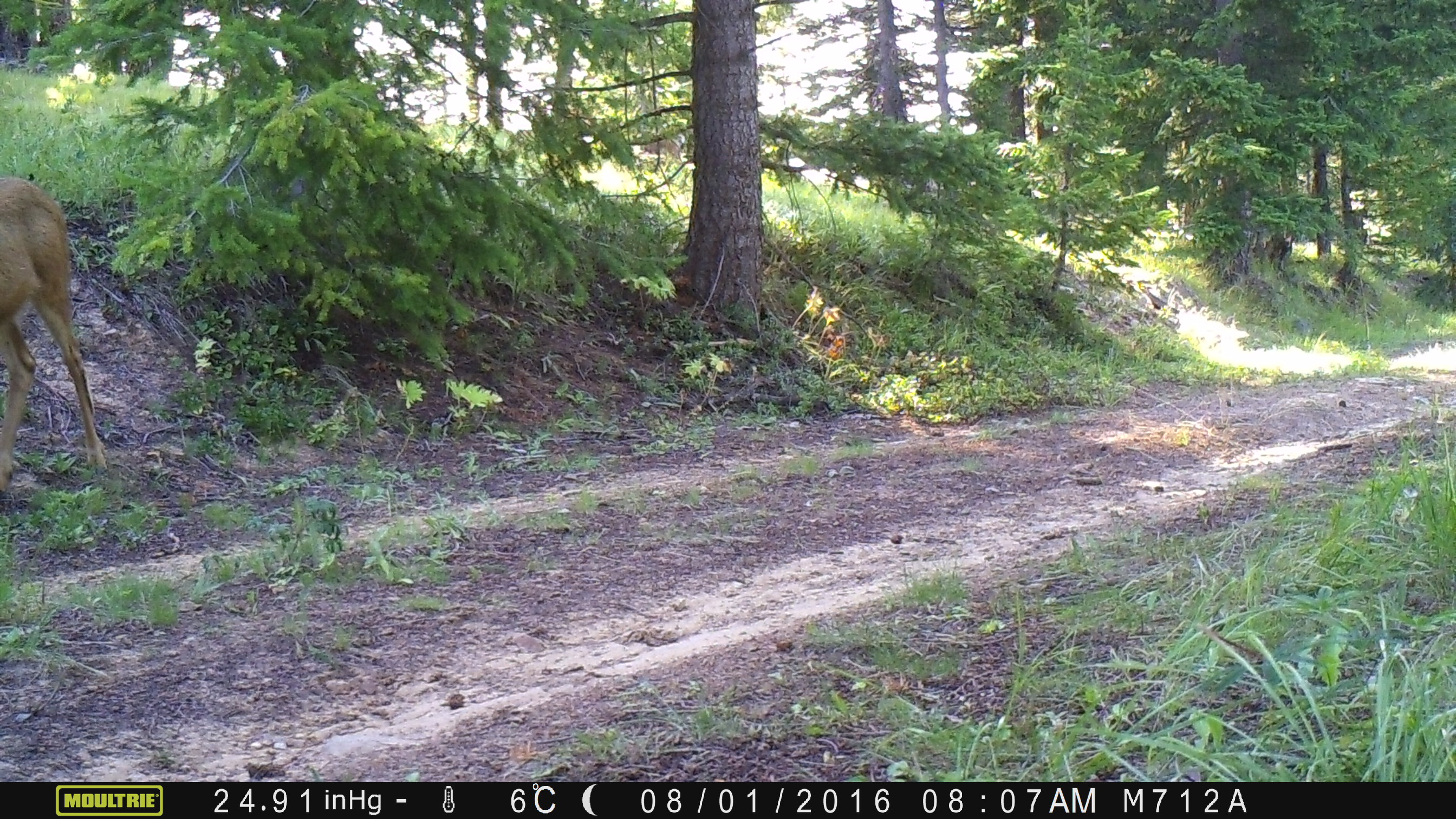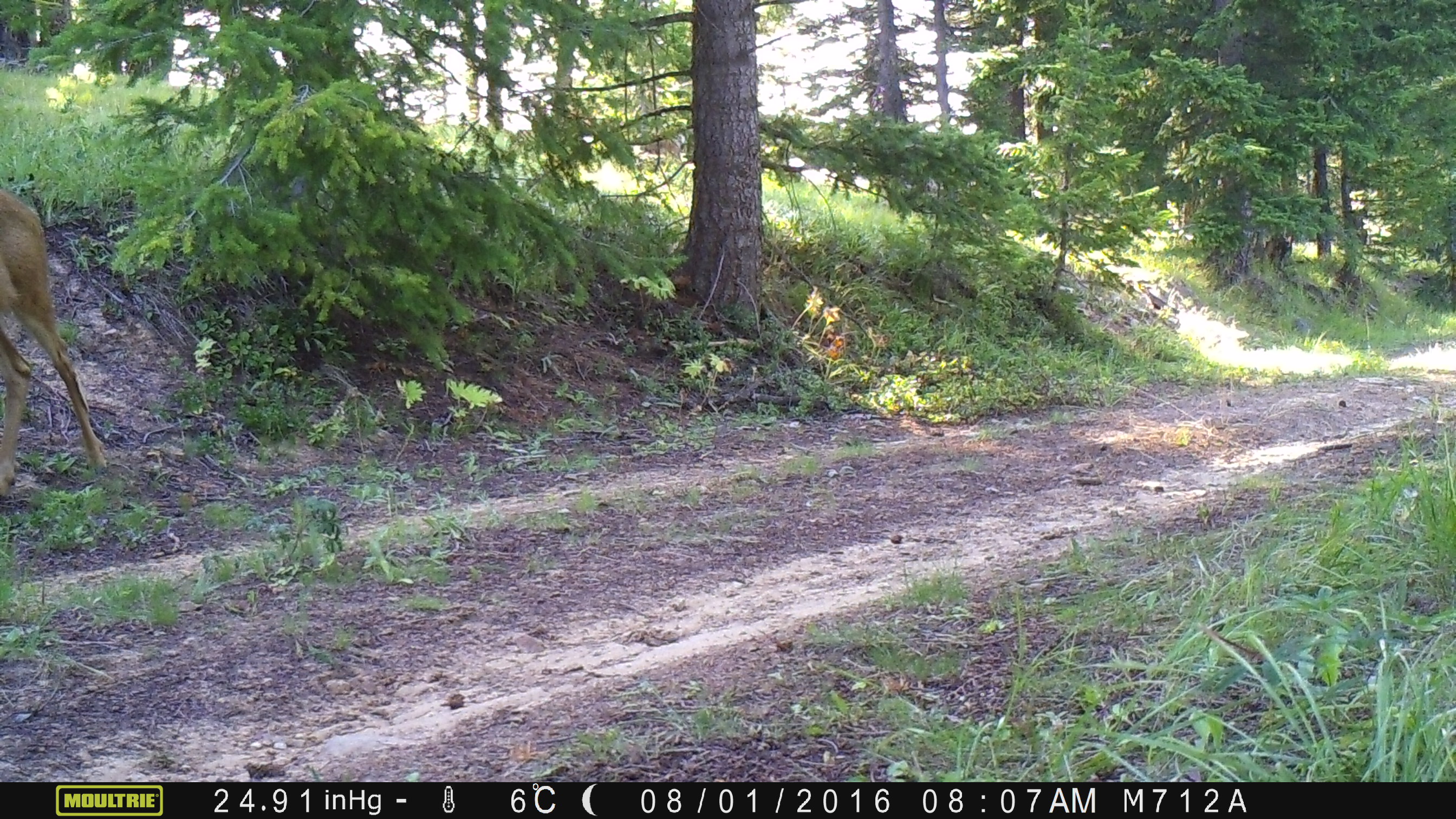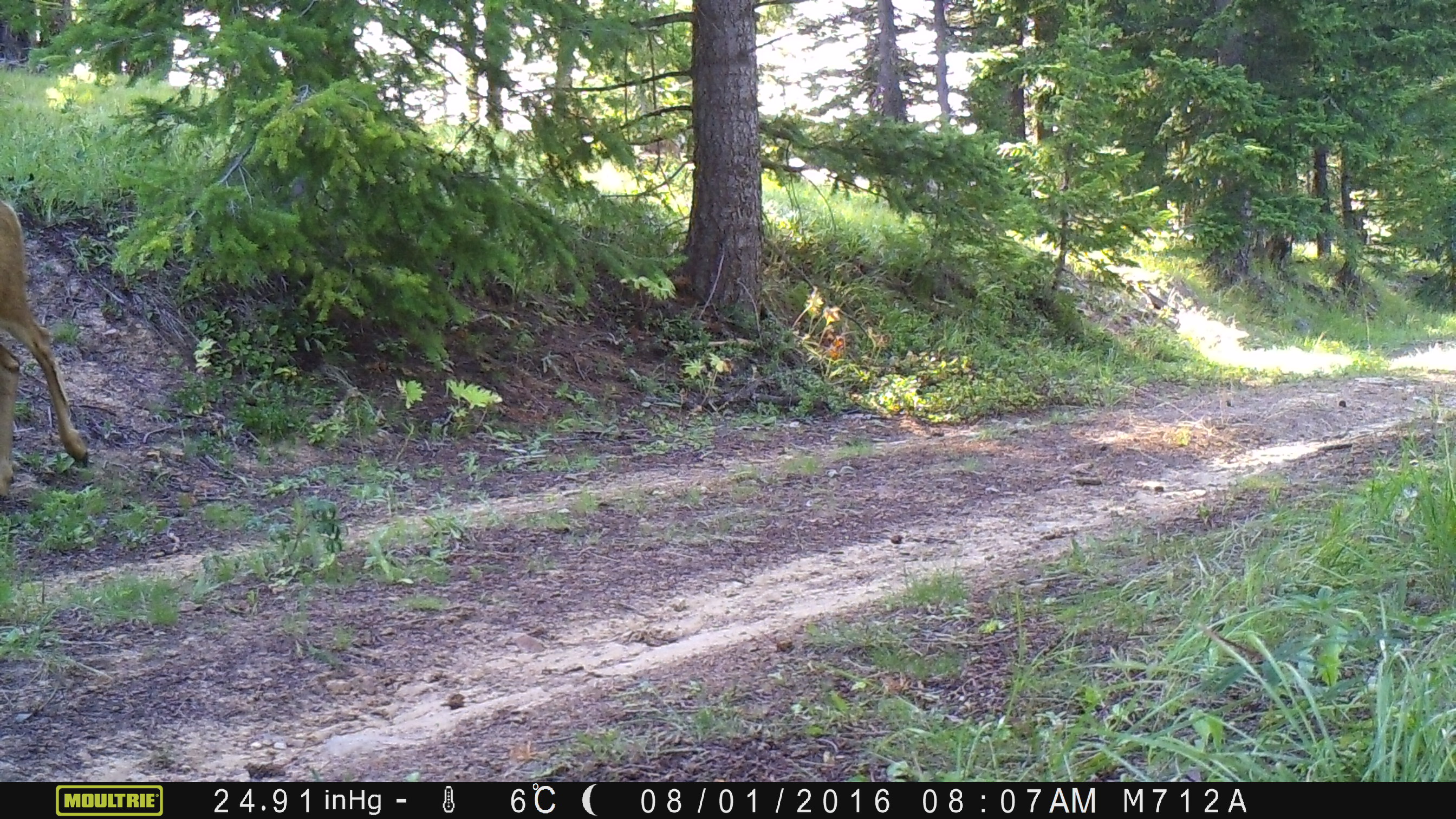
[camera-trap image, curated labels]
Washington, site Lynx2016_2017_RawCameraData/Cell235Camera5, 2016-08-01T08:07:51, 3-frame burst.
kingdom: Animalia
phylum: Chordata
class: Mammalia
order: Artiodactyla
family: Cervidae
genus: Odocoileus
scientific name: Odocoileus hemionus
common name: mule deer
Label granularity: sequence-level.